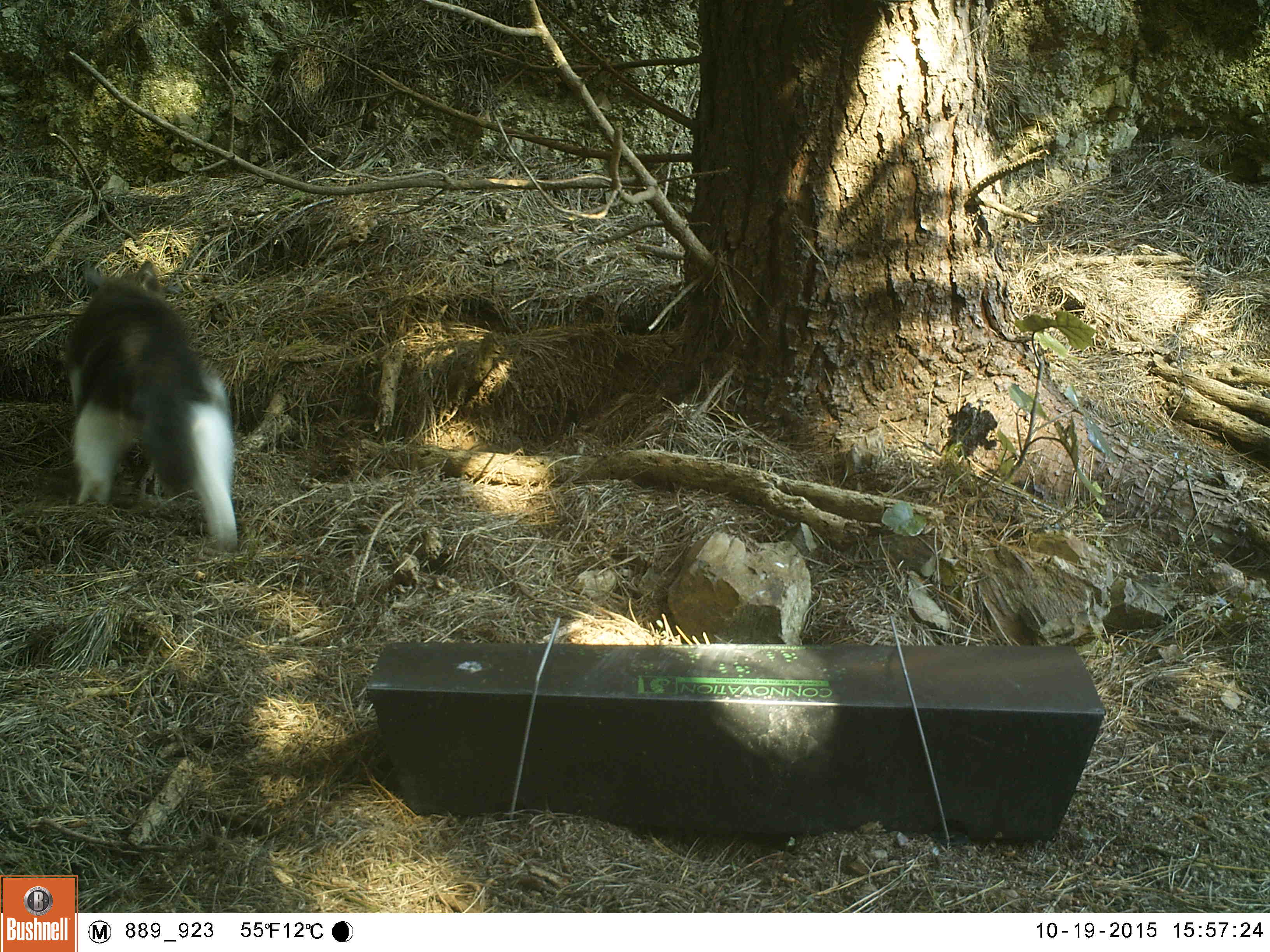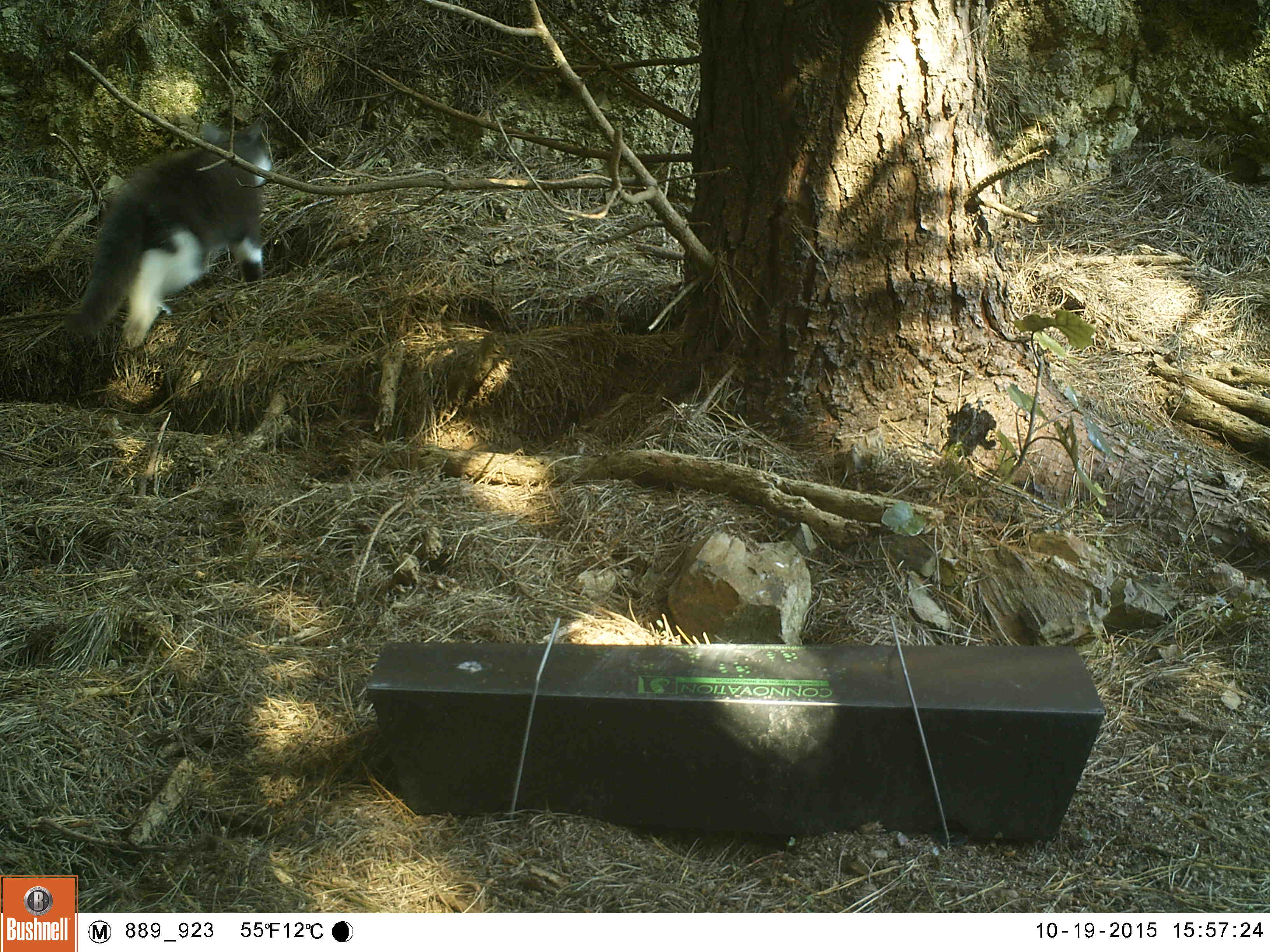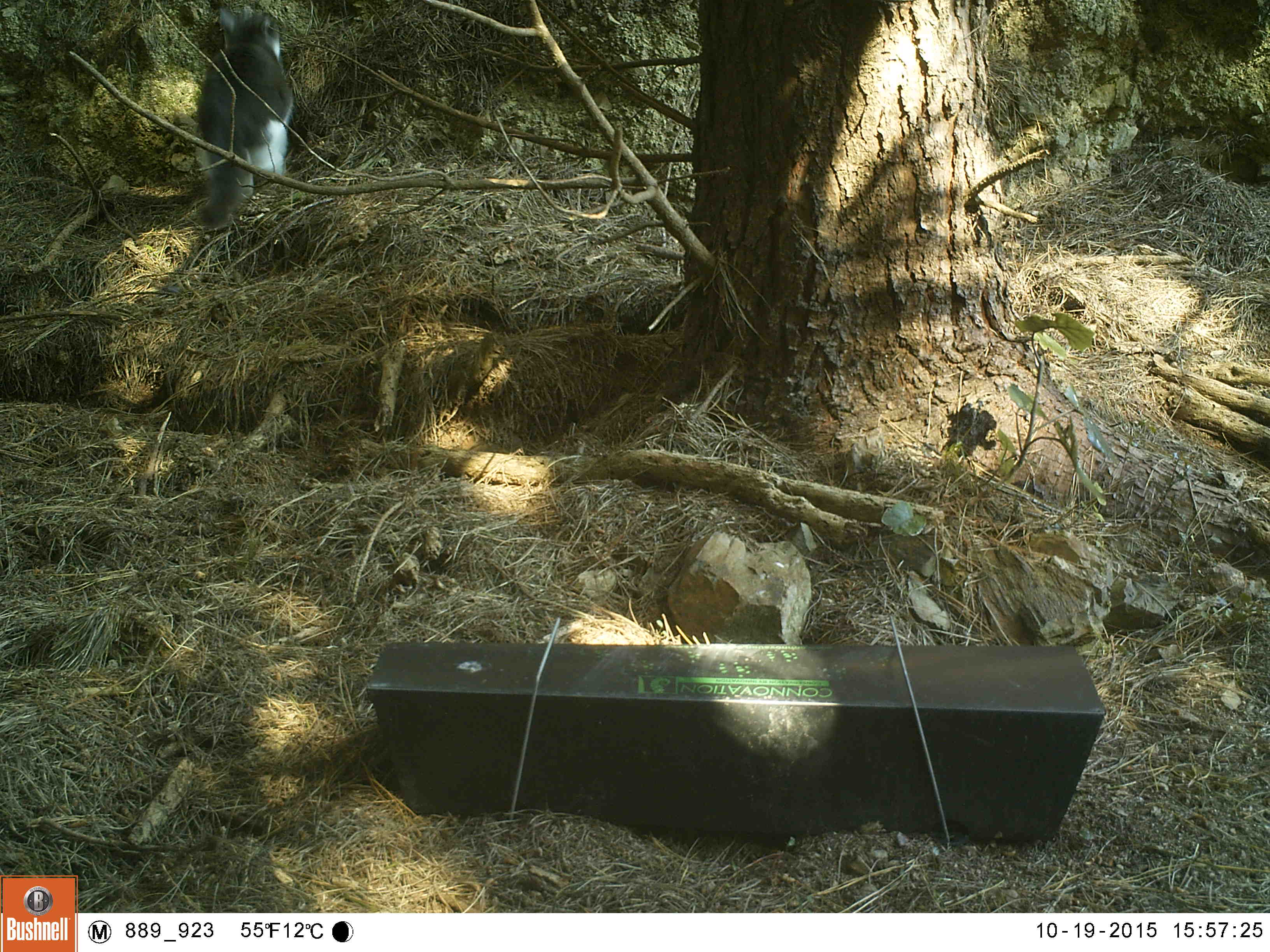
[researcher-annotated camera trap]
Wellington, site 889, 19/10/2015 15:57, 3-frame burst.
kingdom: Animalia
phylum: Chordata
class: Mammalia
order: Carnivora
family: Felidae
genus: Felis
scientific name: Felis catus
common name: cat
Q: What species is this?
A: Cat (Felis catus).